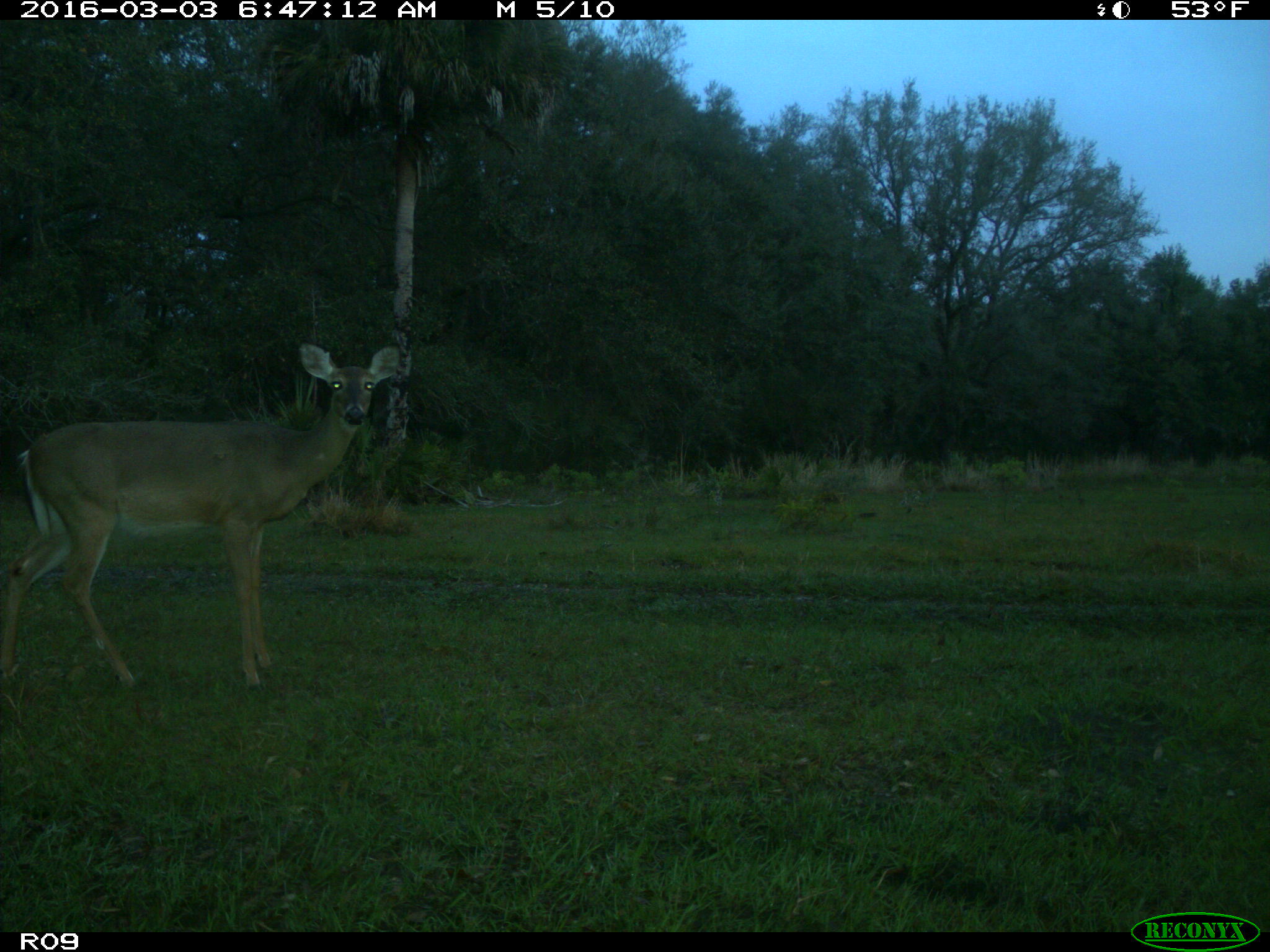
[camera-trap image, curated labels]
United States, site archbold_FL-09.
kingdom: Animalia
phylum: Chordata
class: Mammalia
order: Artiodactyla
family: Cervidae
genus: Odocoileus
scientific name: Odocoileus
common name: deer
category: unidentified deer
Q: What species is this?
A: Unidentified deer (deer) (Odocoileus).